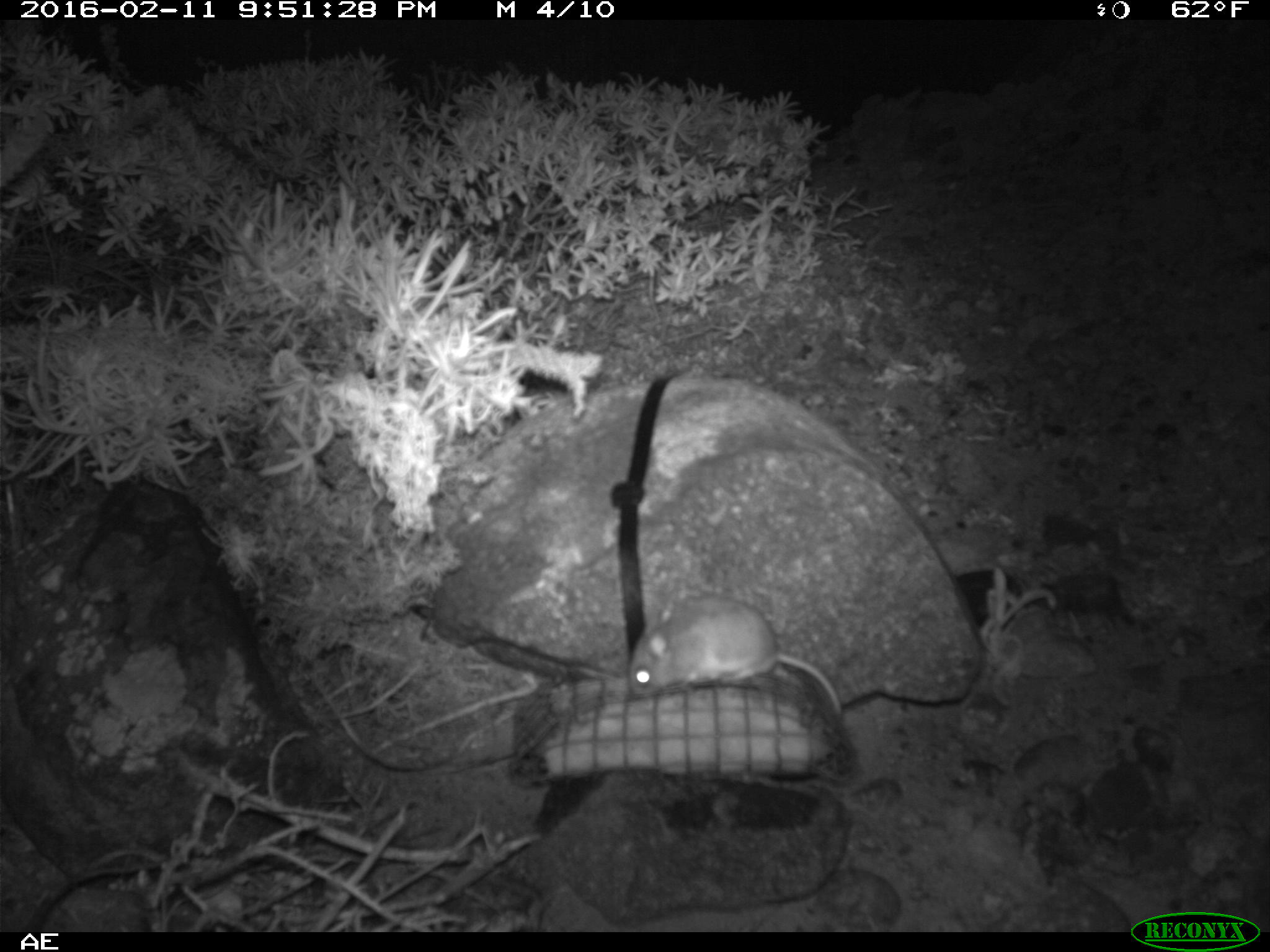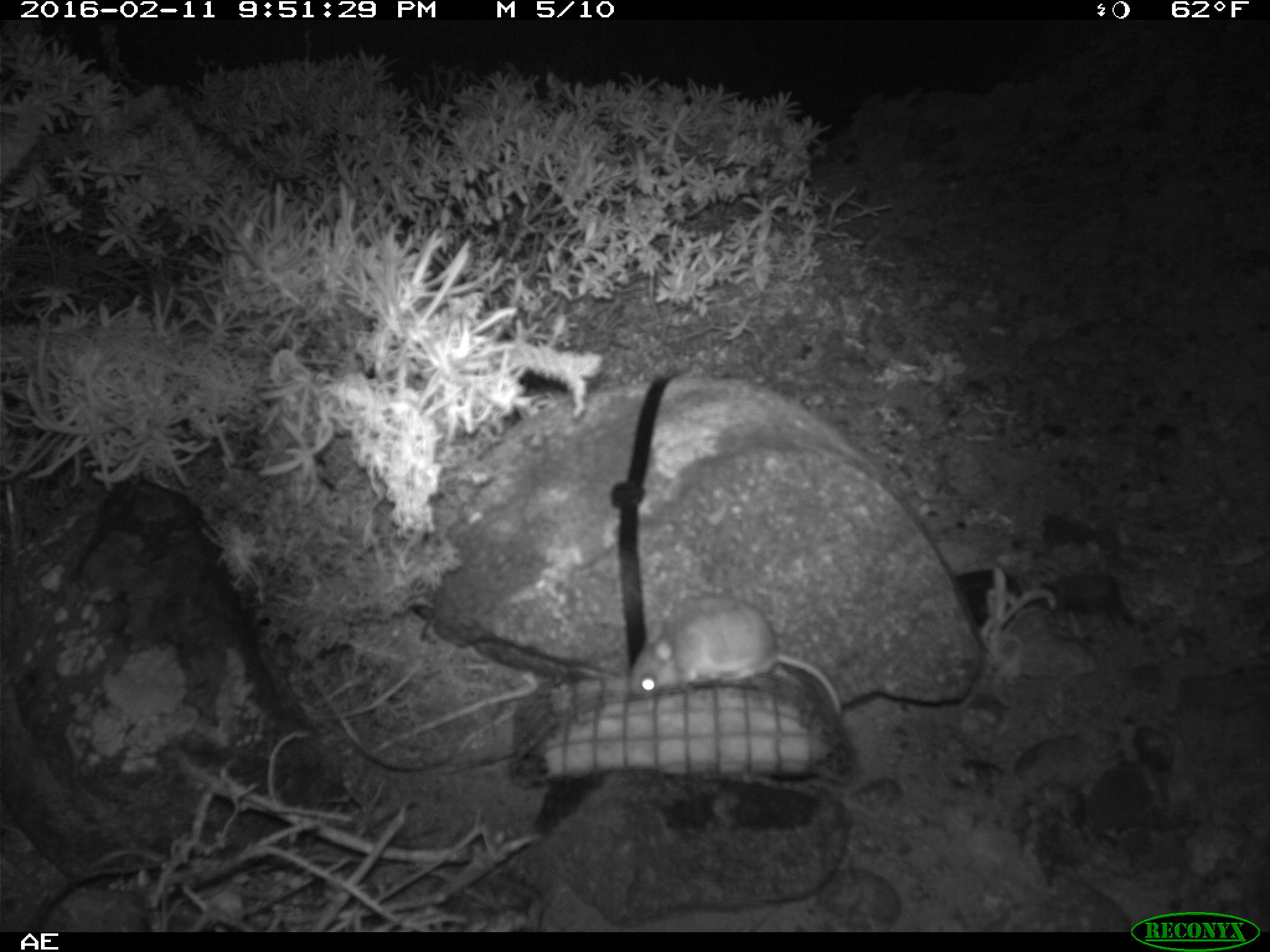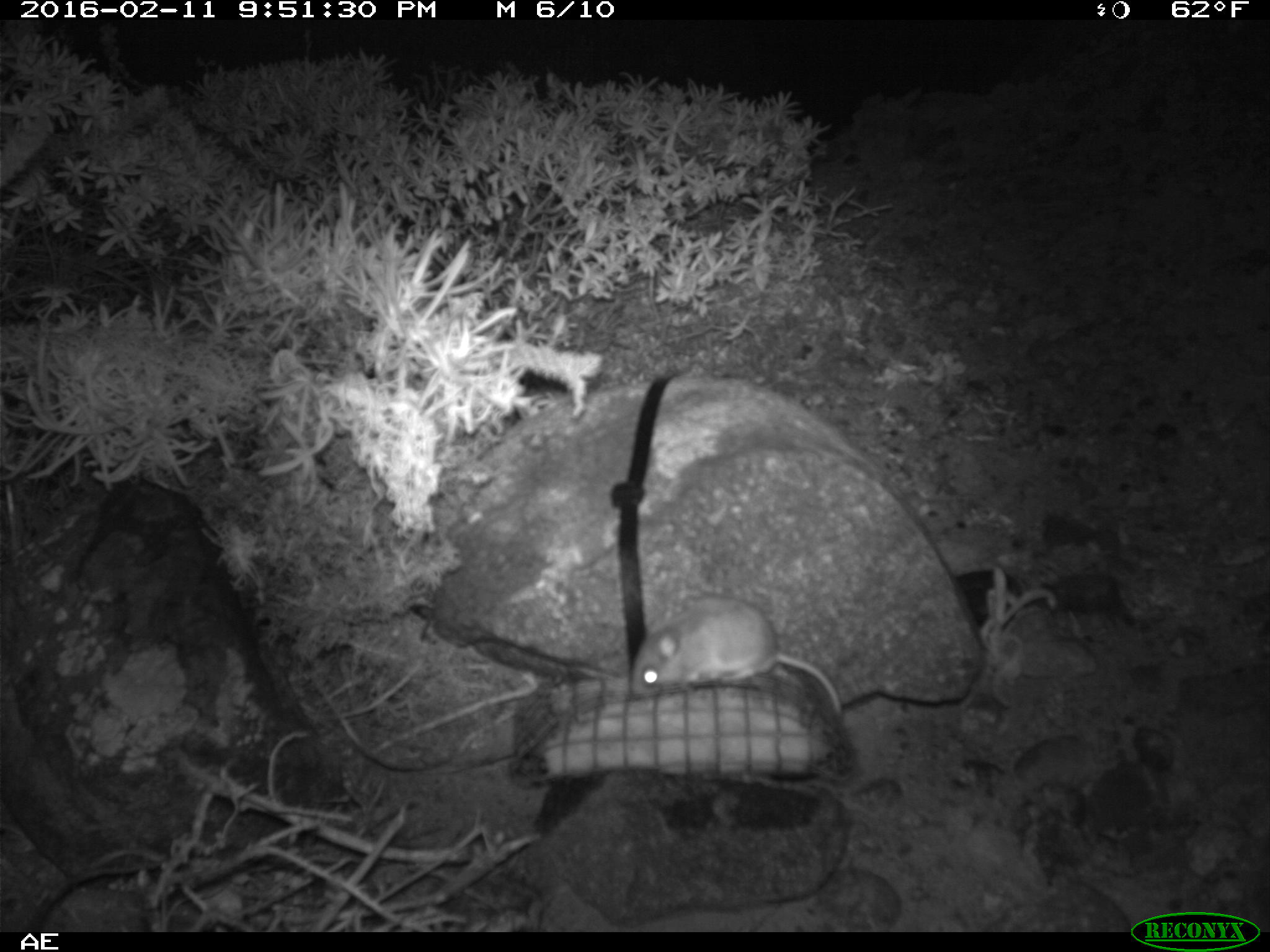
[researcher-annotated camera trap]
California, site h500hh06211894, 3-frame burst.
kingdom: Animalia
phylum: Chordata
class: Mammalia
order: Rodentia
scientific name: Rodentia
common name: rodent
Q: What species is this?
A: Rodent (Rodentia).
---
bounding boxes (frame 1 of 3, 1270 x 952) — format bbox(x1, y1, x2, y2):
rodent: bbox(627, 591, 841, 720)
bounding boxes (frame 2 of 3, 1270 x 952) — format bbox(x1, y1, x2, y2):
rodent: bbox(626, 595, 843, 720)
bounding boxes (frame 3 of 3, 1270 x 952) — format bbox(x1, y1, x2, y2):
rodent: bbox(629, 600, 843, 719)